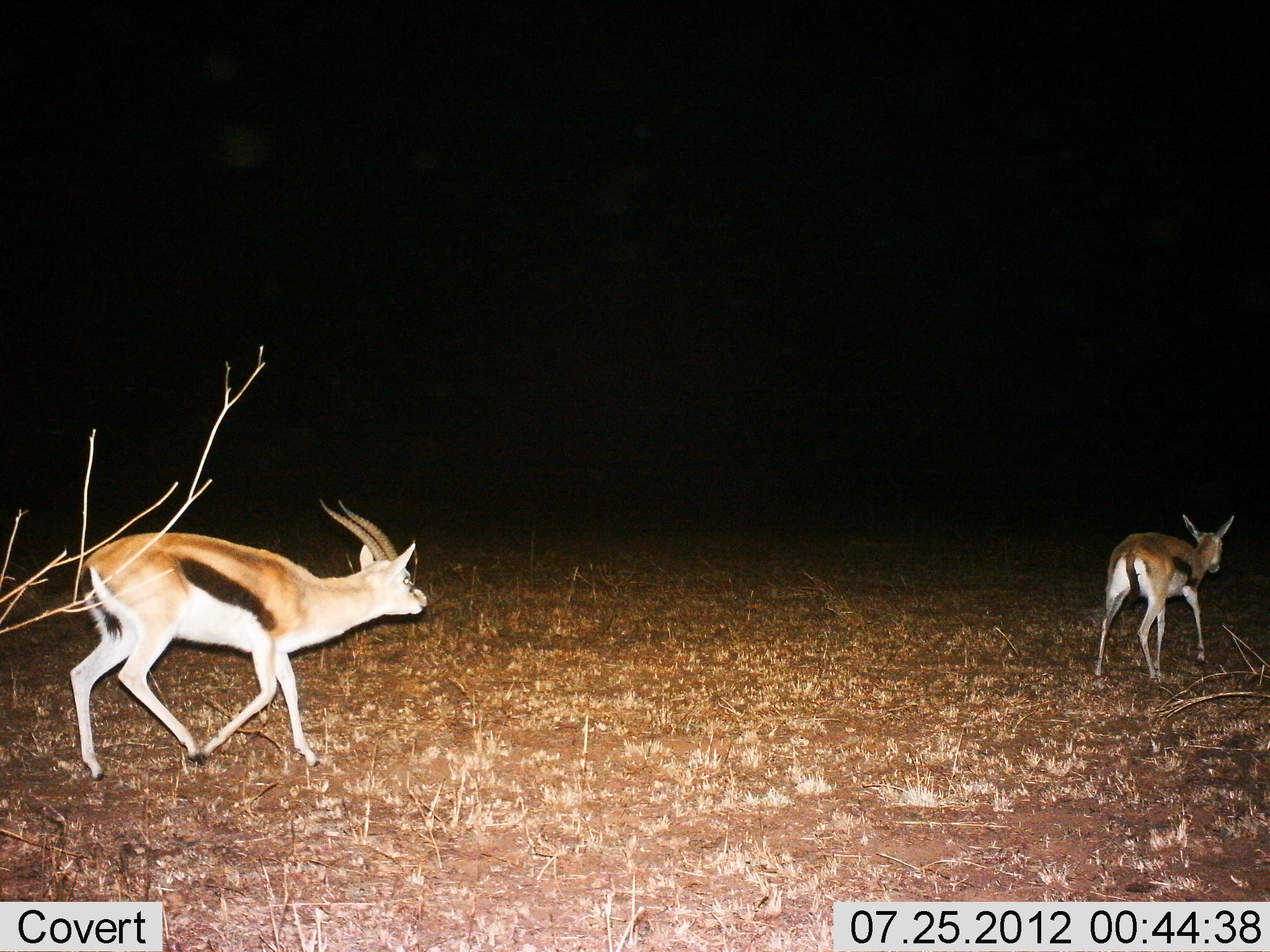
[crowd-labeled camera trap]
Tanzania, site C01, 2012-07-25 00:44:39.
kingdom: Animalia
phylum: Chordata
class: Mammalia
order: Artiodactyla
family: Bovidae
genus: Eudorcas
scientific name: Eudorcas thomsonii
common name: thomson's gazelle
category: gazellethomsons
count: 2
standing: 0%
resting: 0%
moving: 100%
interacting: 0%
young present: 0%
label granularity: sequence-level